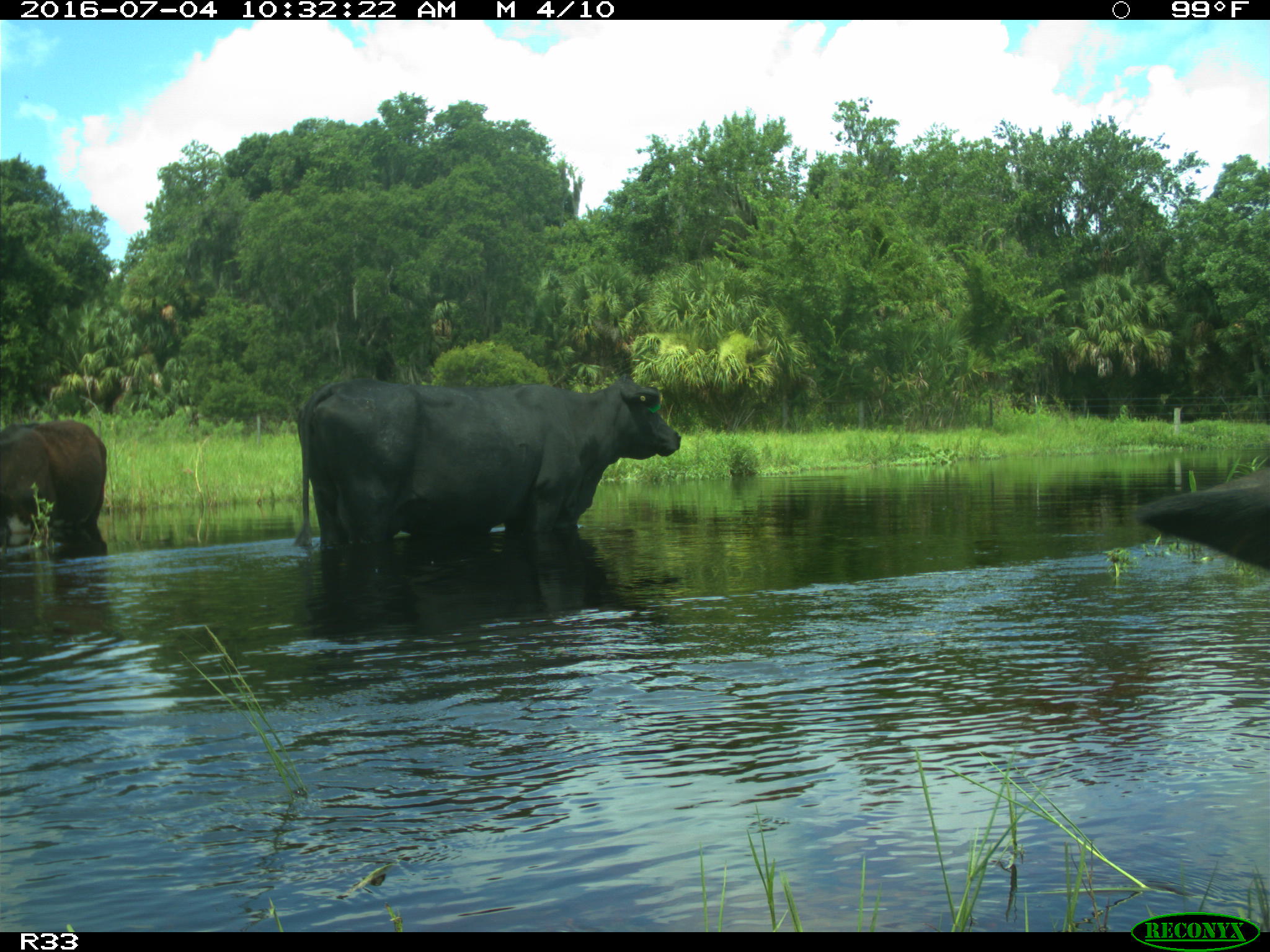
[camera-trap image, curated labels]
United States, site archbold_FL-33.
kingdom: Animalia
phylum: Chordata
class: Mammalia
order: Artiodactyla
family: Bovidae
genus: Bos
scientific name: Bos taurus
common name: domestic cow